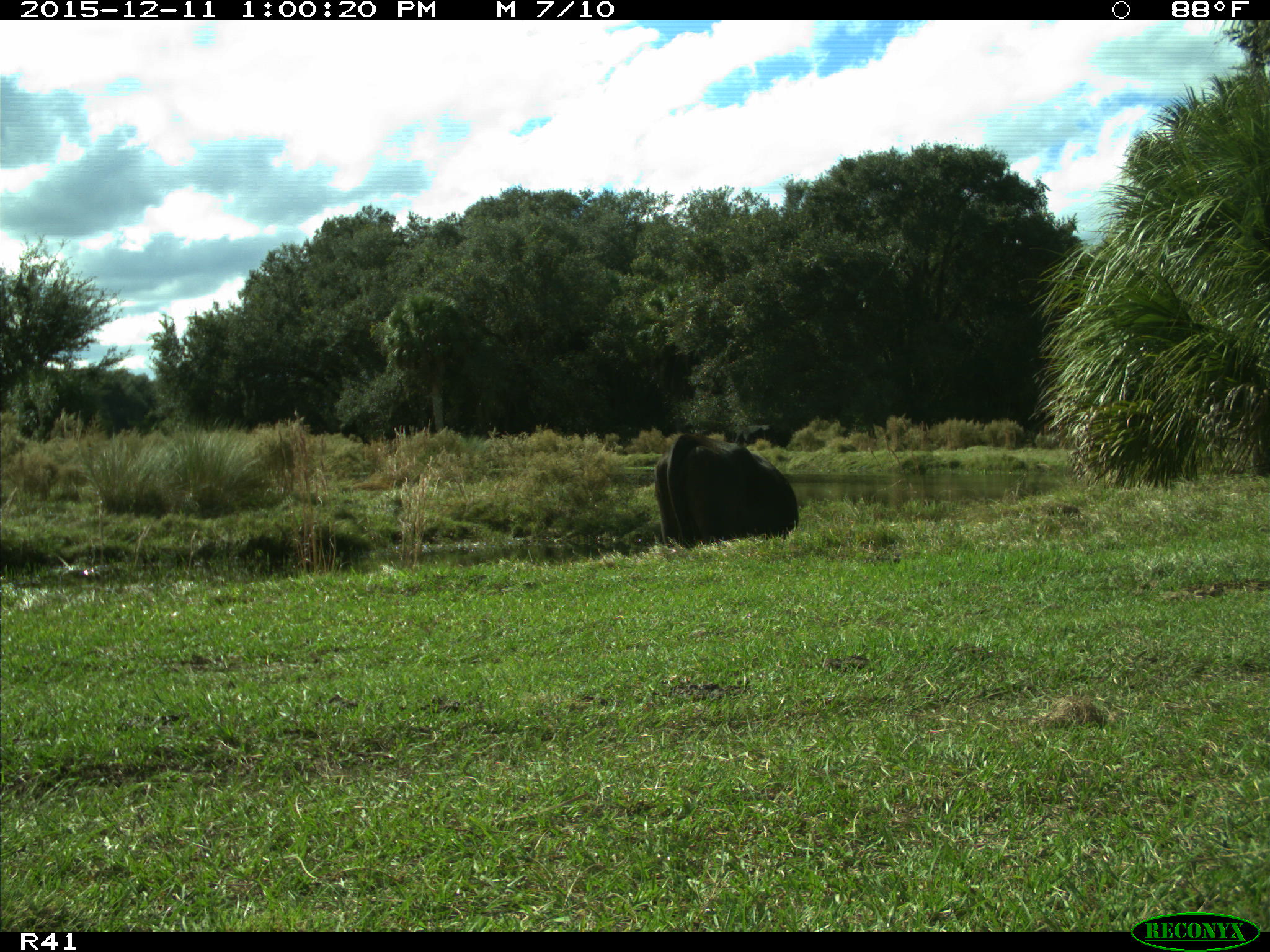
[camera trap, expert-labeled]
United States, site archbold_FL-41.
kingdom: Animalia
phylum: Chordata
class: Mammalia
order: Artiodactyla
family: Bovidae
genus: Bos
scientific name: Bos taurus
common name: domestic cow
Bos taurus (domestic cow).